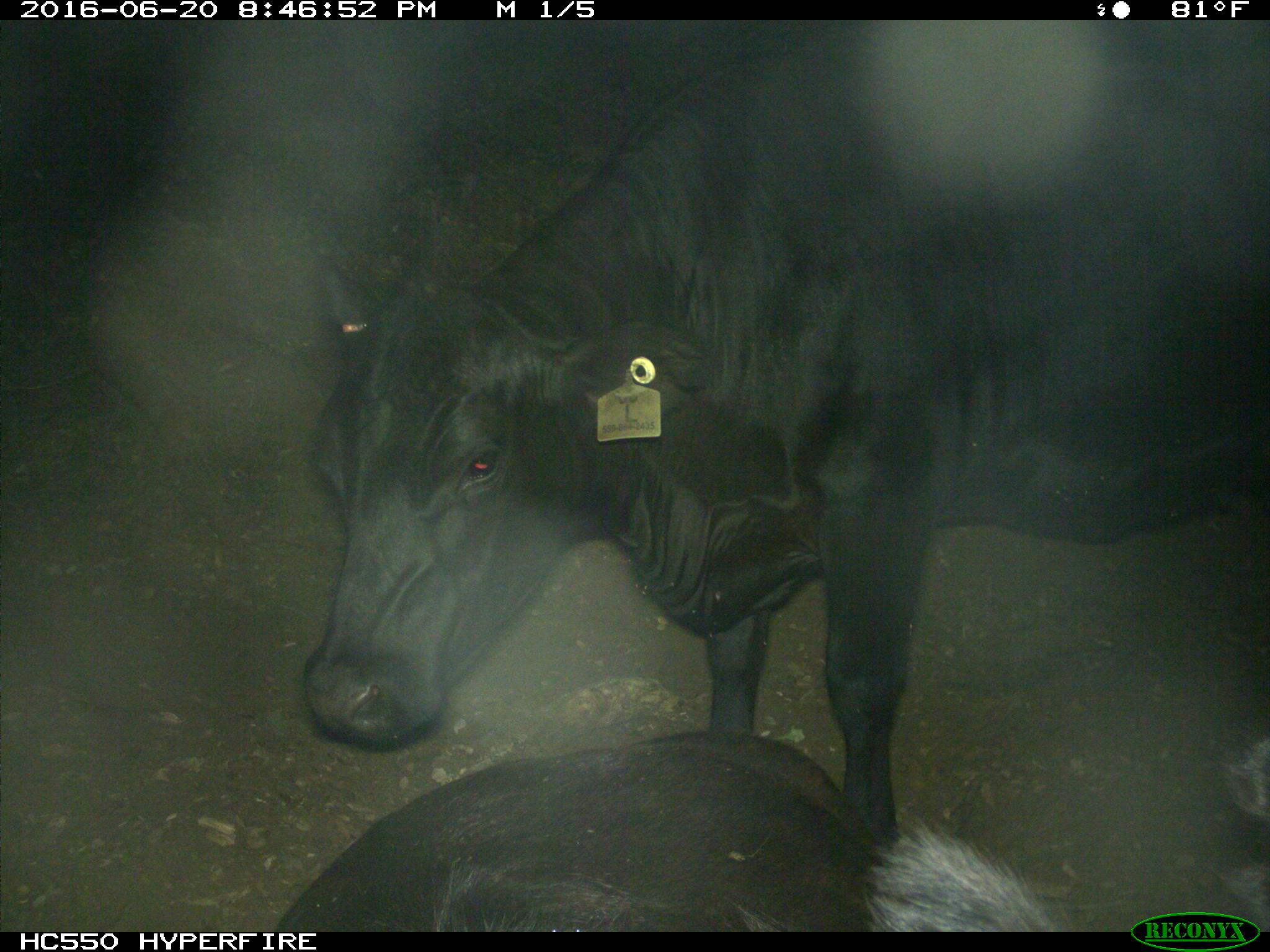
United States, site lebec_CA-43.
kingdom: Animalia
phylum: Chordata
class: Mammalia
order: Artiodactyla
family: Bovidae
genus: Bos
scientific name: Bos taurus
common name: domestic cow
Bos taurus (domestic cow).